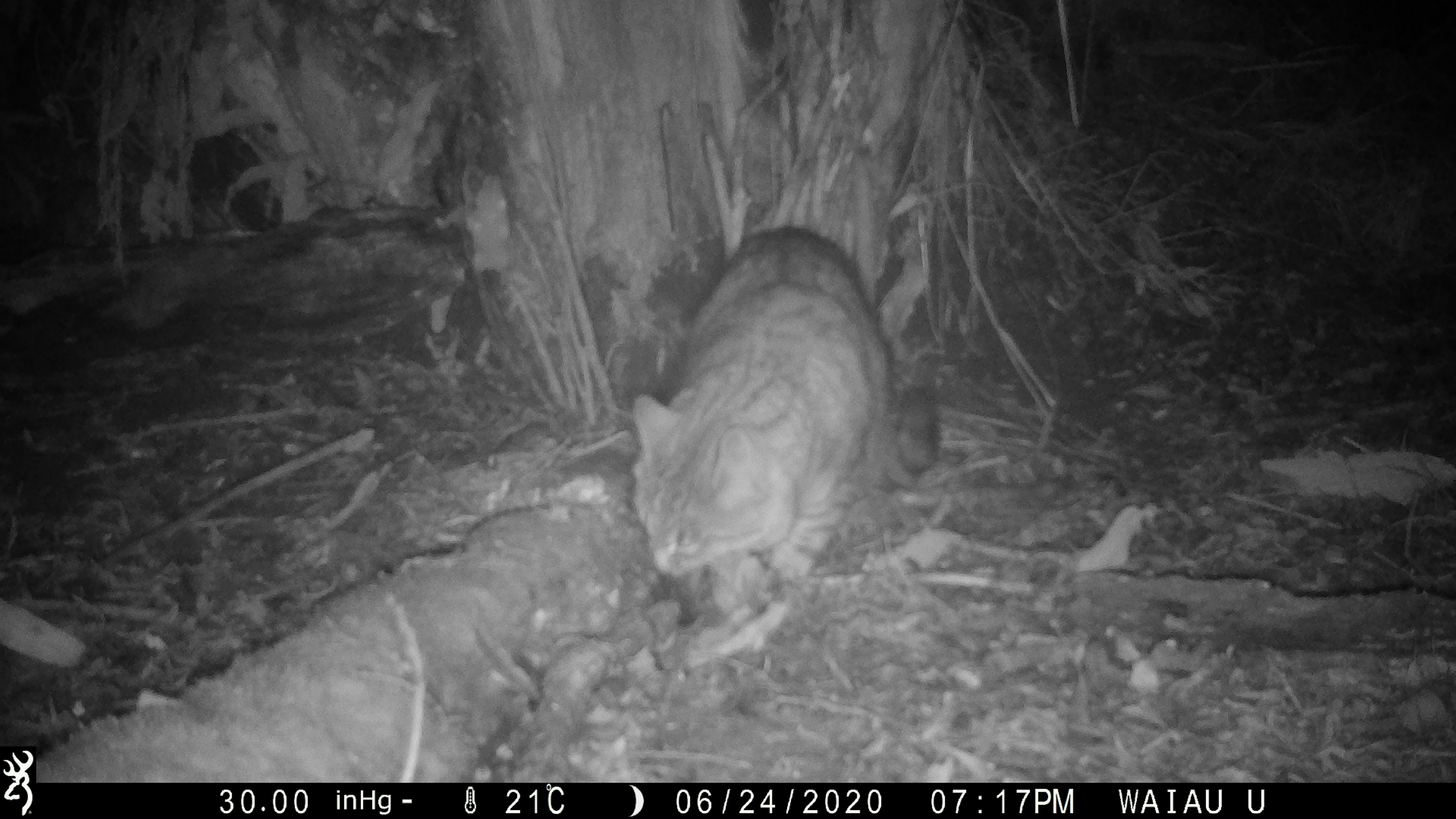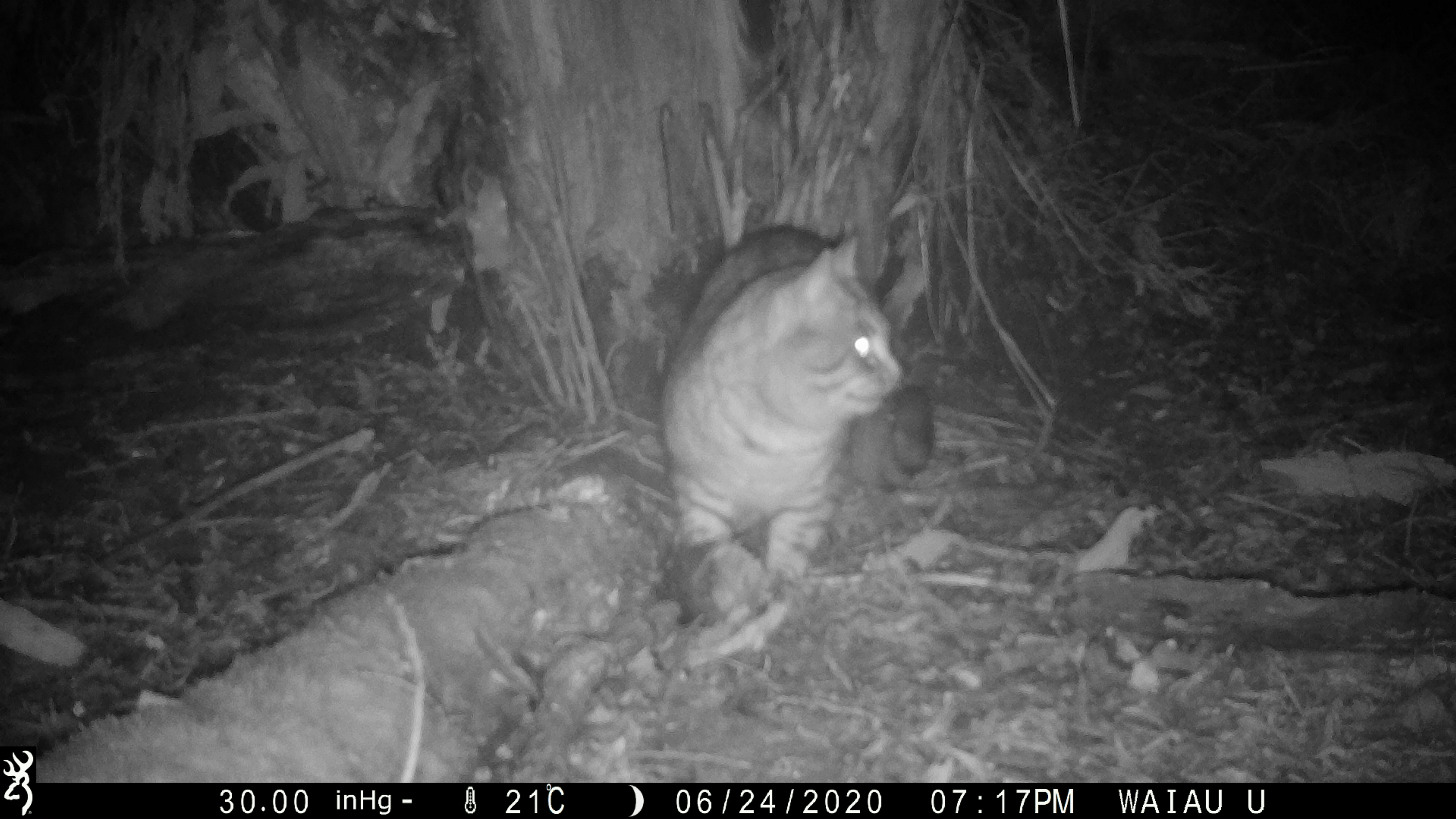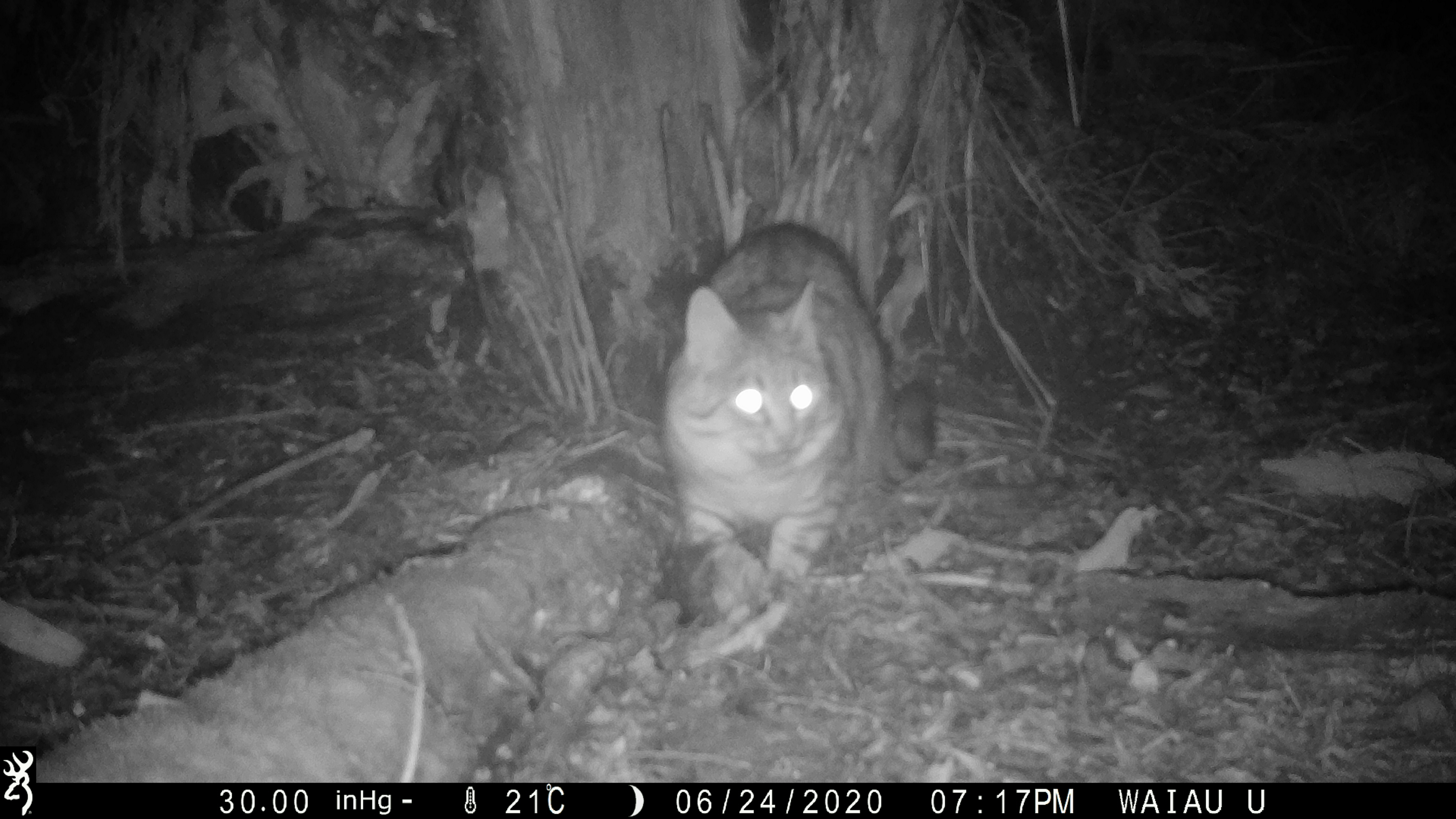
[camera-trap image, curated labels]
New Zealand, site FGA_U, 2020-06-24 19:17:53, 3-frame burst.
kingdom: Animalia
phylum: Chordata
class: Mammalia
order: Carnivora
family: Felidae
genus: Felis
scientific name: Felis catus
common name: domestic cat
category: cat